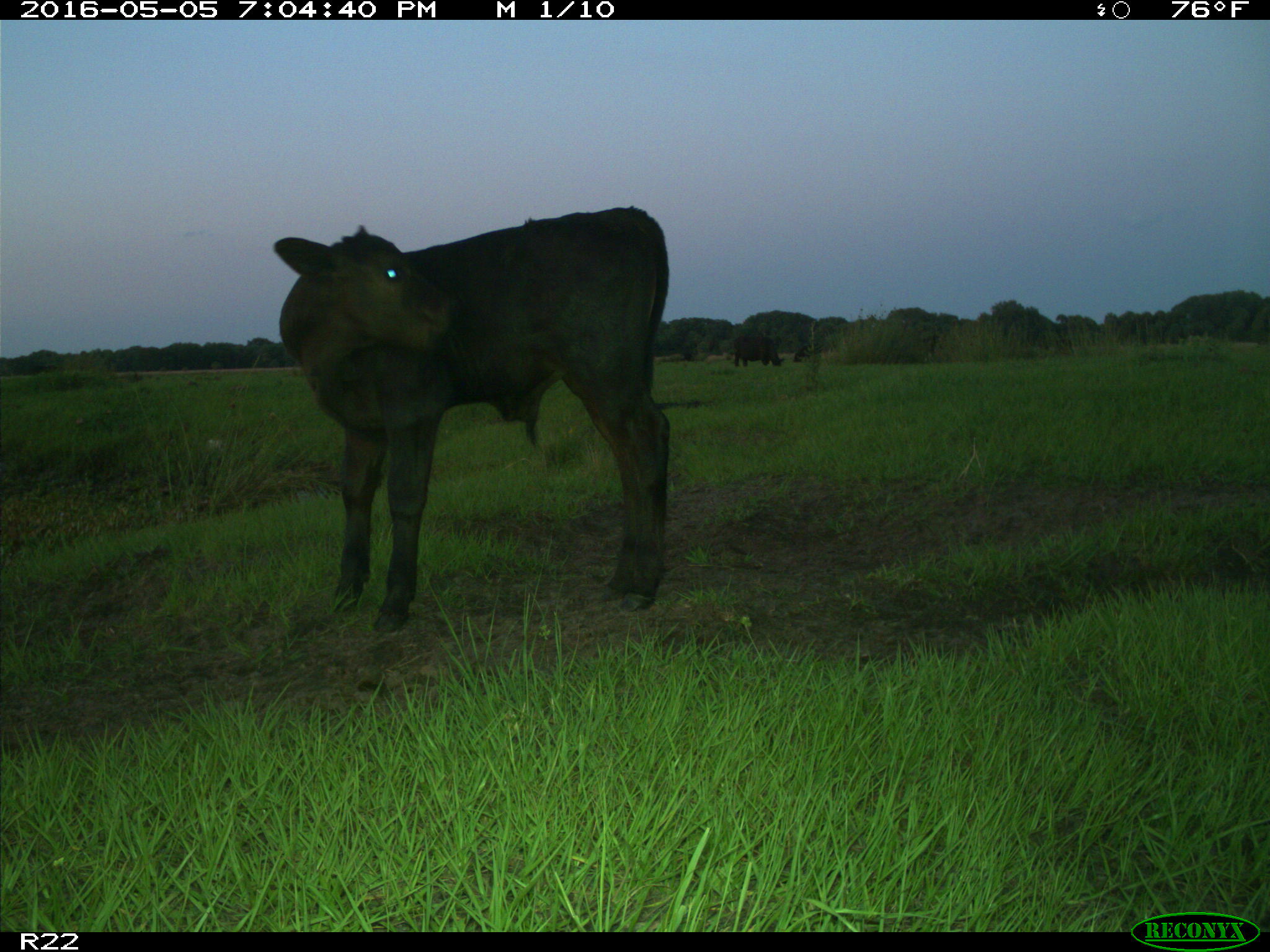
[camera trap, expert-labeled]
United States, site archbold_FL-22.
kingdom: Animalia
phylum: Chordata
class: Mammalia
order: Artiodactyla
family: Bovidae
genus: Bos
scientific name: Bos taurus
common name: domestic cow